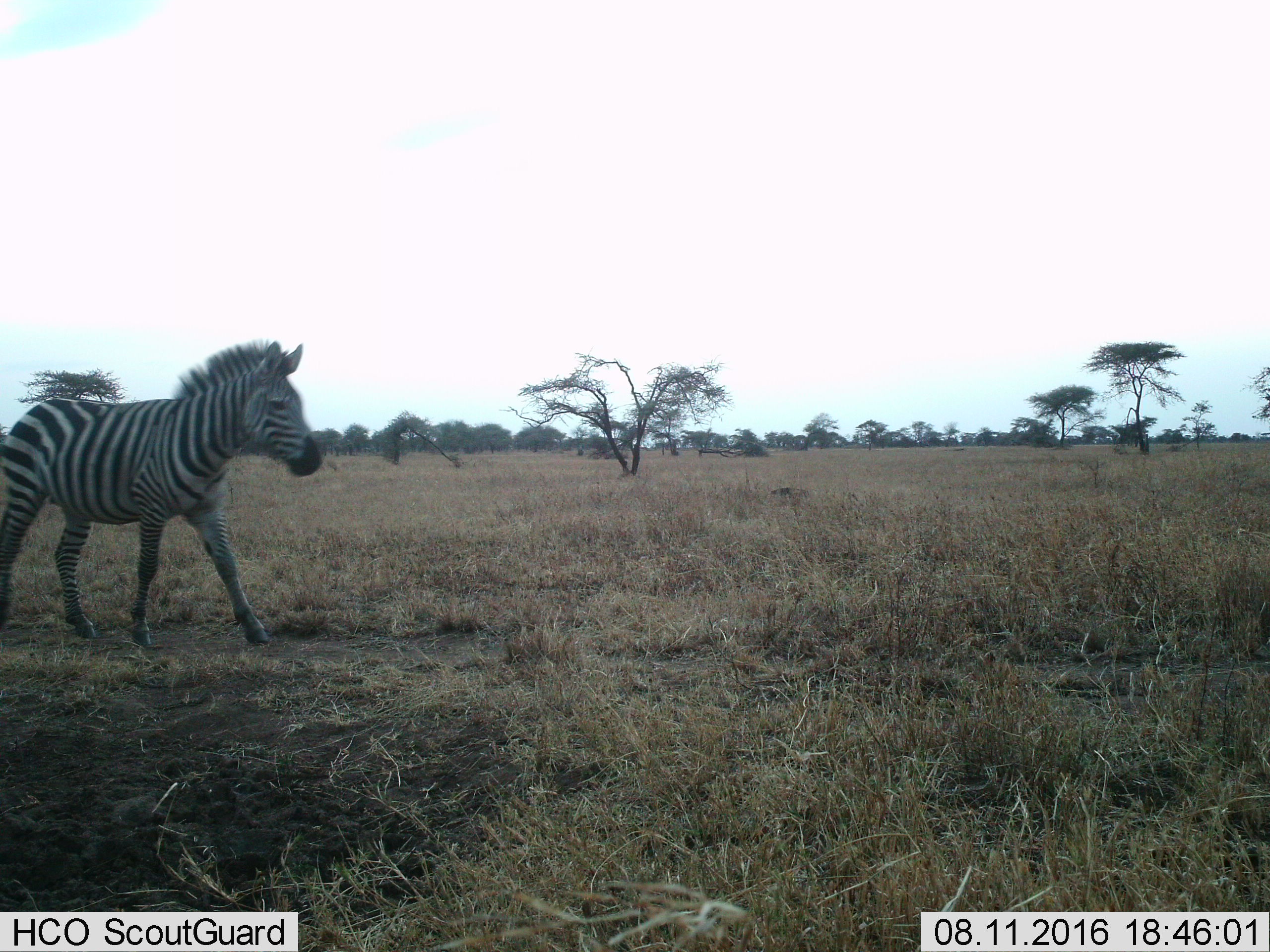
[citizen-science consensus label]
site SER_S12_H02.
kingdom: Animalia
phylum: Chordata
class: Mammalia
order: Perissodactyla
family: Equidae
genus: Equus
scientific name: Equus quagga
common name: plains zebra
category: zebraplains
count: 1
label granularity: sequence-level